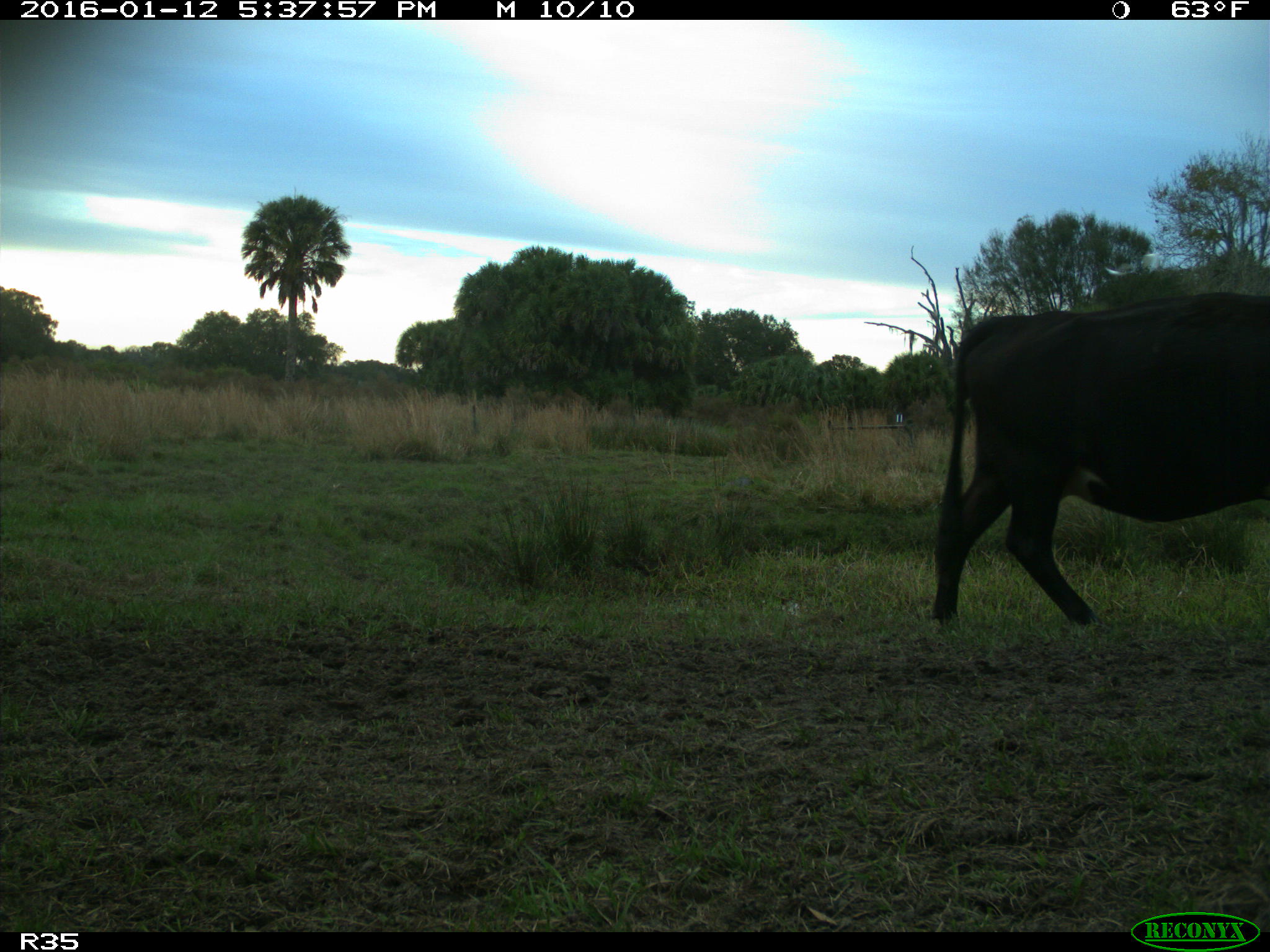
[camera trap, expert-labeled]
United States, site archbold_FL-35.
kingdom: Animalia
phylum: Chordata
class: Mammalia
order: Artiodactyla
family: Bovidae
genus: Bos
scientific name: Bos taurus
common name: domestic cow